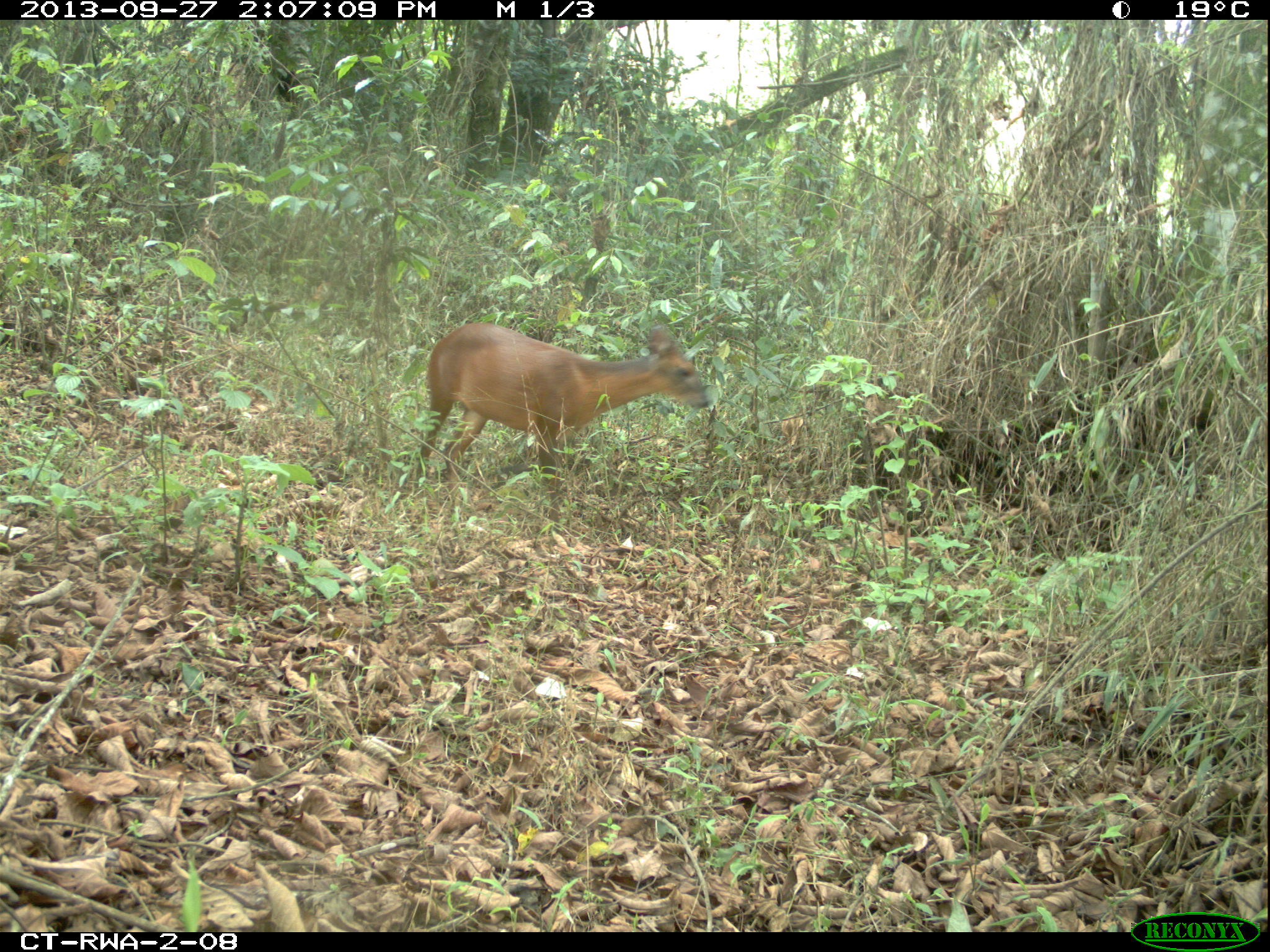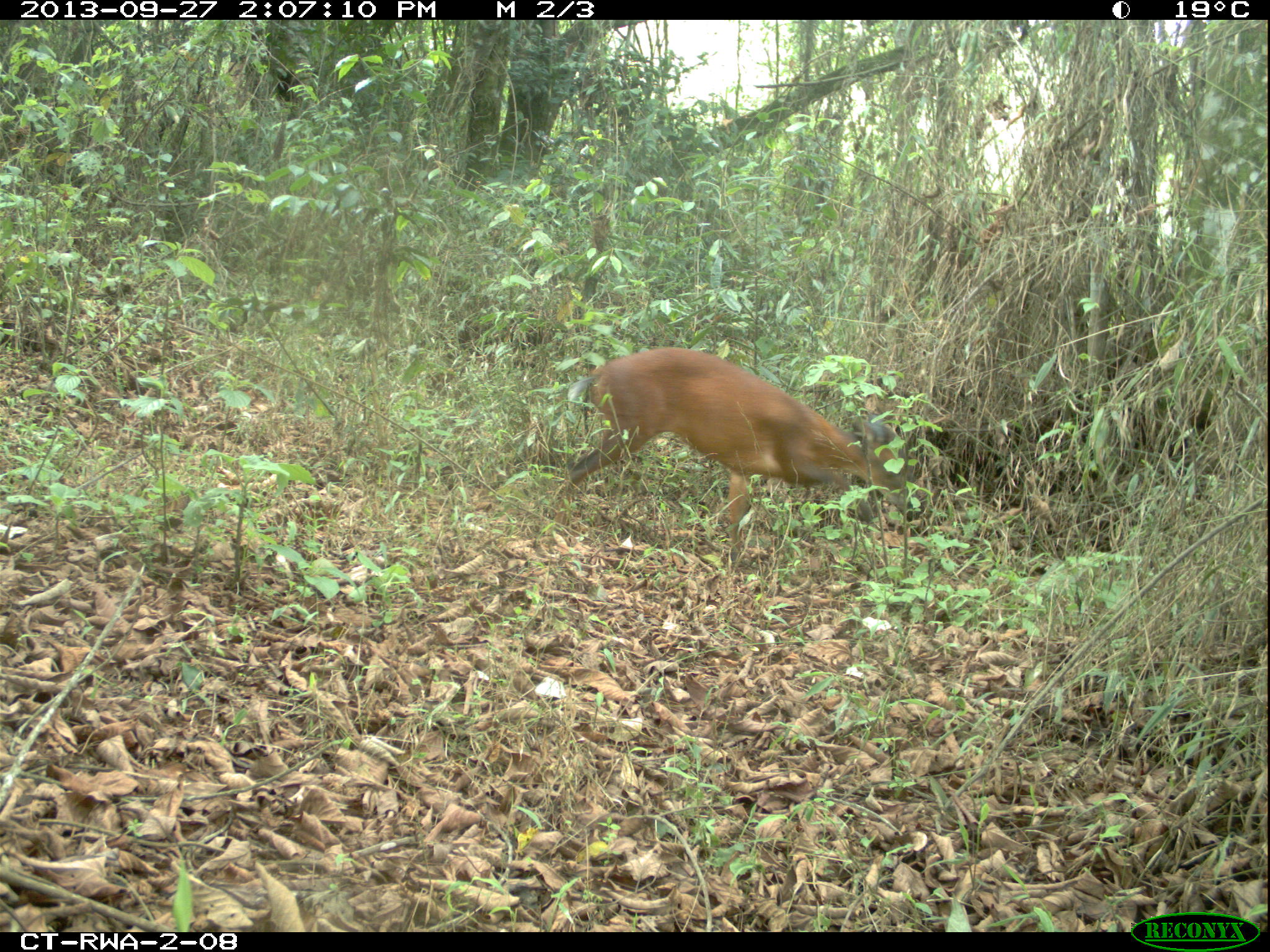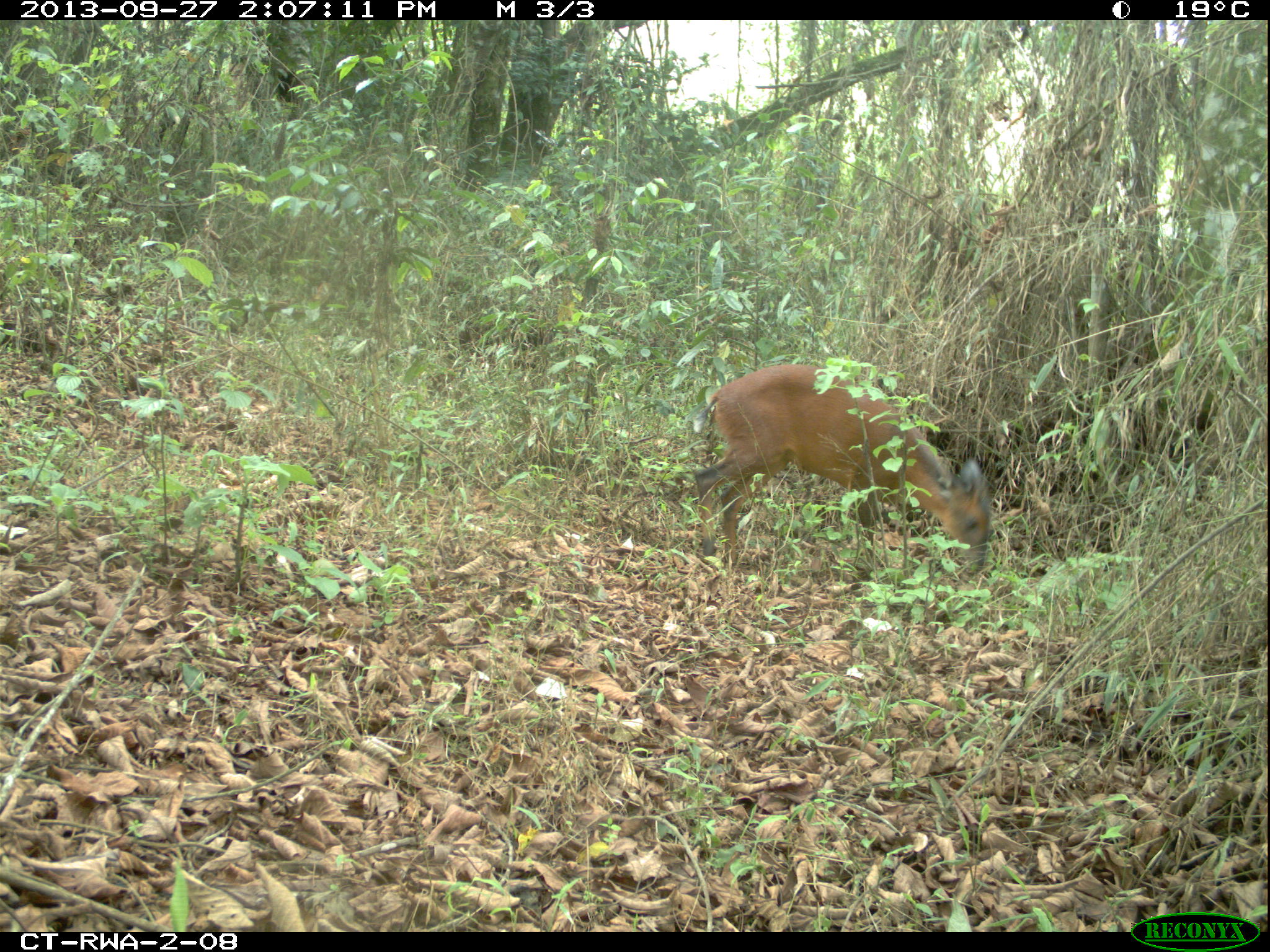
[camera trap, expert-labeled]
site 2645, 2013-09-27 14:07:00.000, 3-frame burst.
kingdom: Animalia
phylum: Chordata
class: Mammalia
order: Artiodactyla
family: Bovidae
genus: Cephalophus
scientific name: Cephalophus nigrifrons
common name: black-fronted duiker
Cephalophus nigrifrons (black-fronted duiker), count 1.